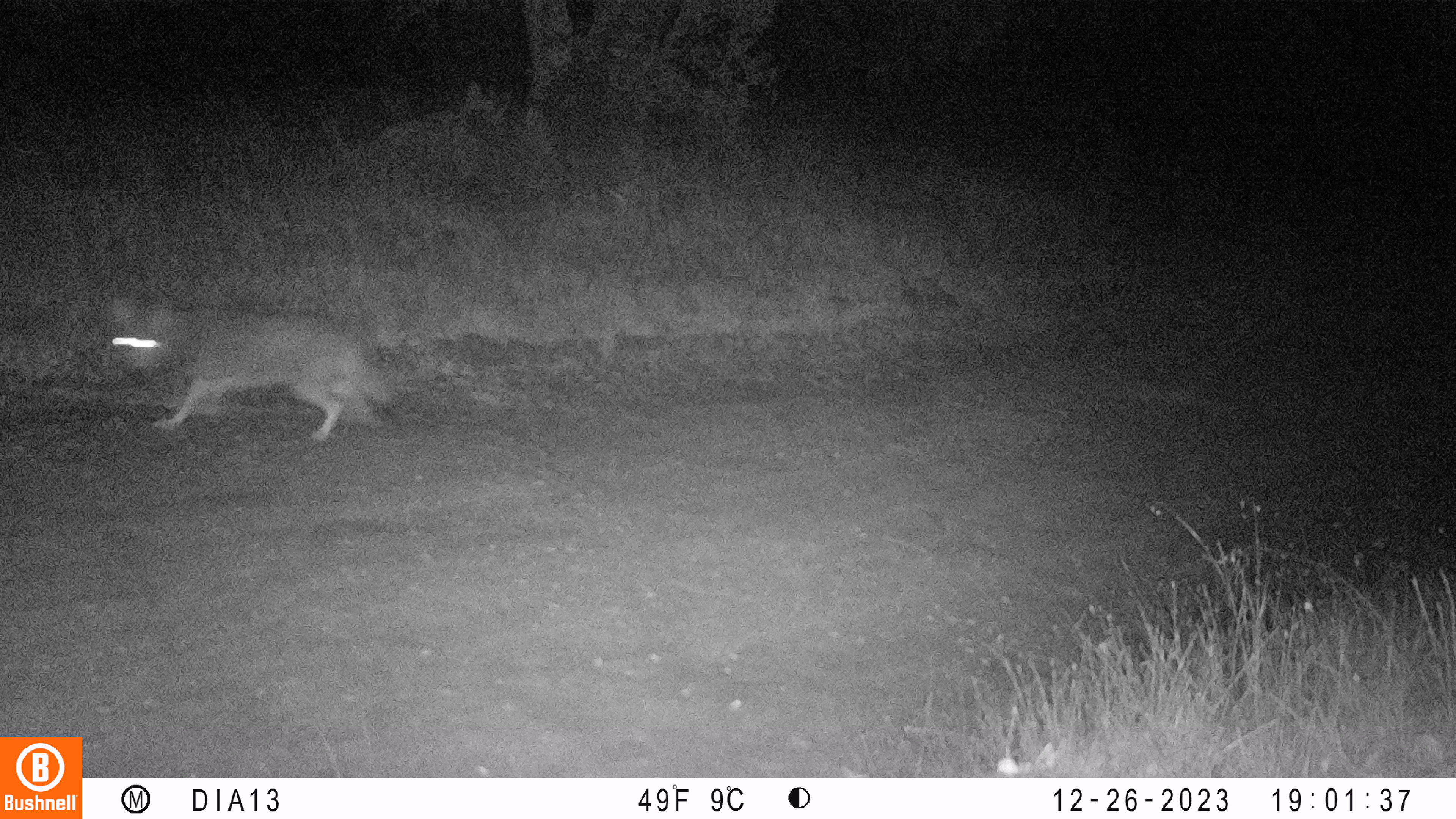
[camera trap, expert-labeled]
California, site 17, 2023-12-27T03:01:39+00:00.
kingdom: Animalia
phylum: Chordata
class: Mammalia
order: Carnivora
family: Canidae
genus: Canis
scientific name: Canis latrans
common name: coyote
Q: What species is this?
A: Coyote (Canis latrans).